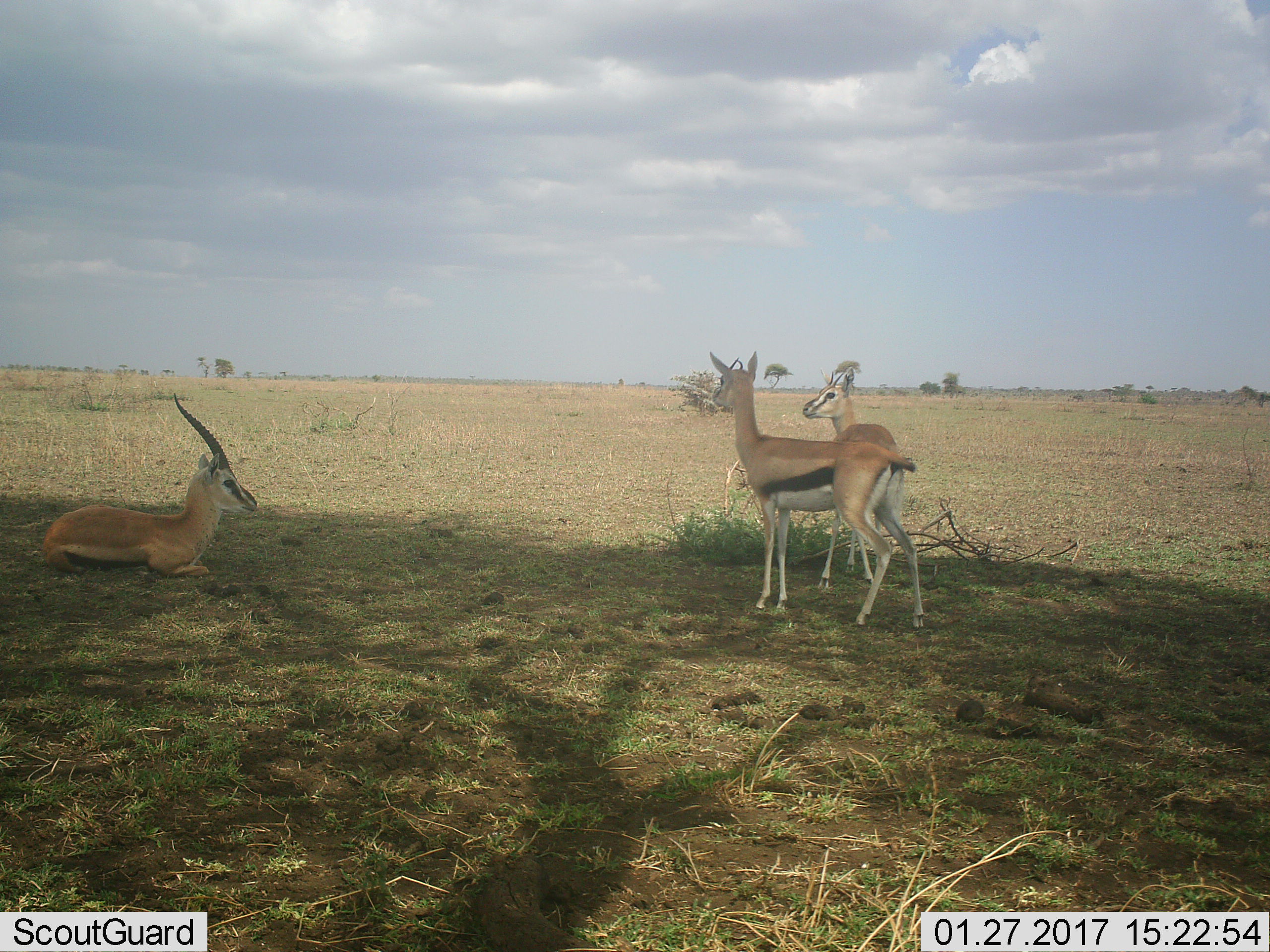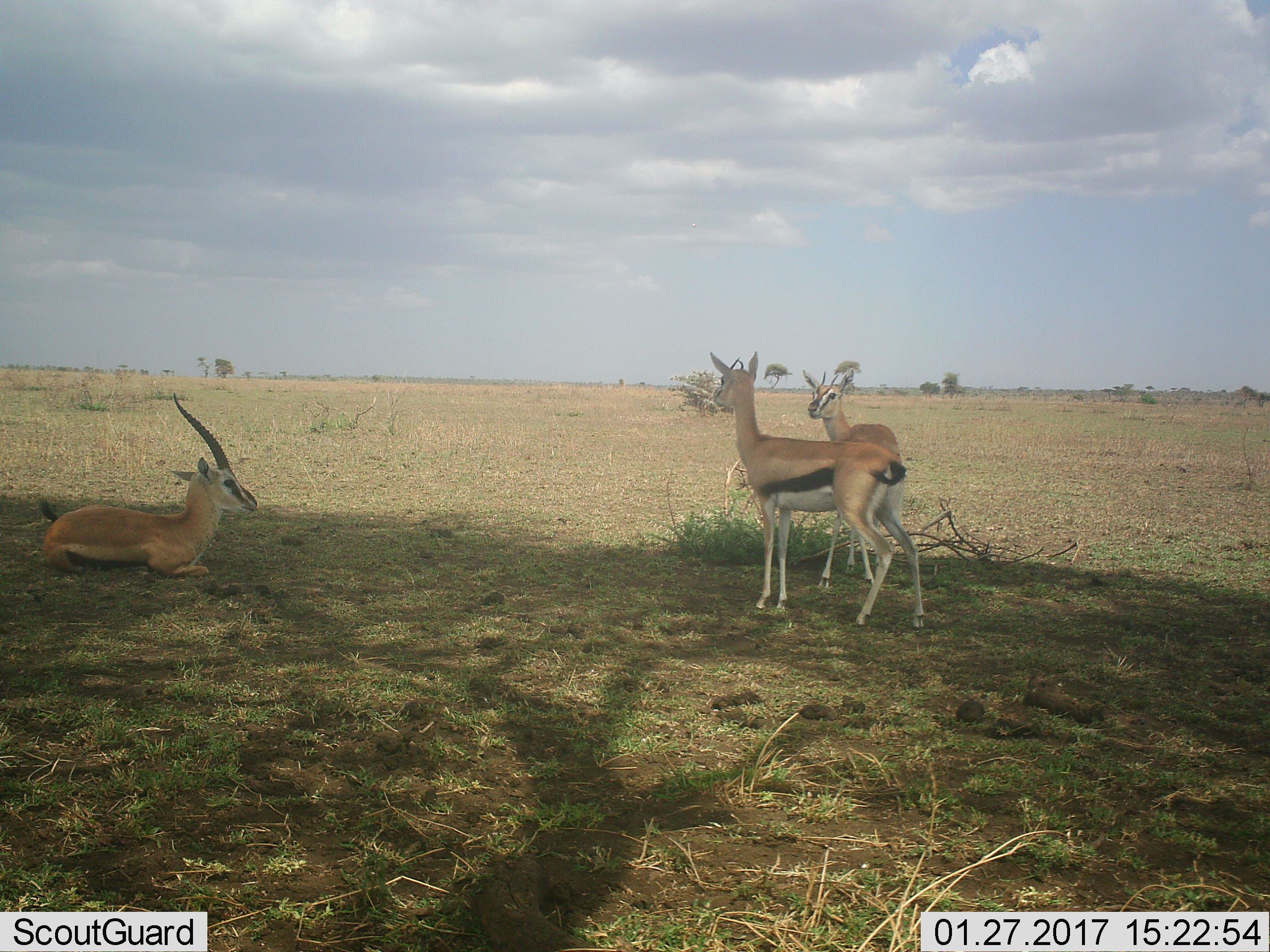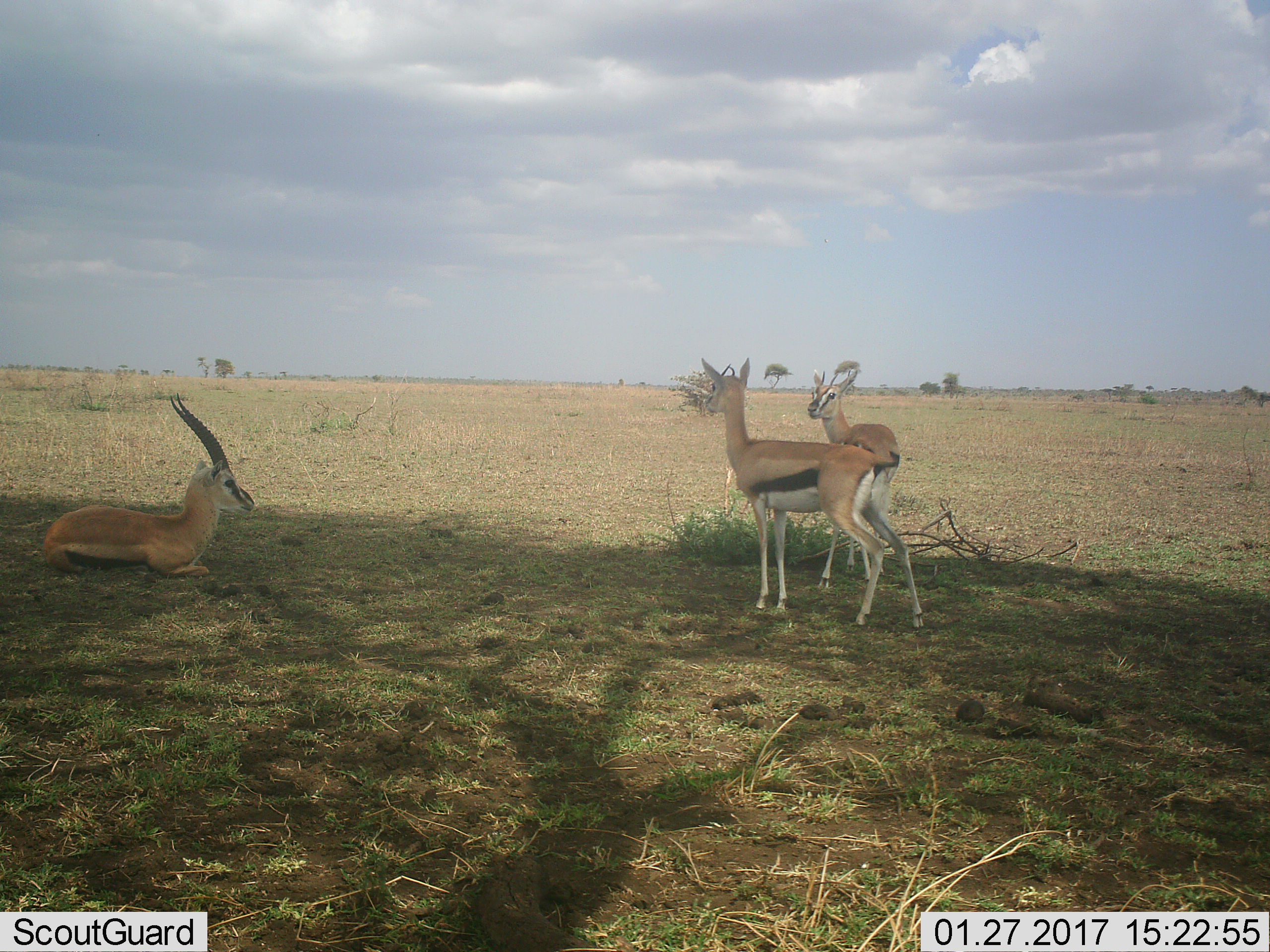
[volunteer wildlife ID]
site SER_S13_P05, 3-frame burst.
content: unidentified animal